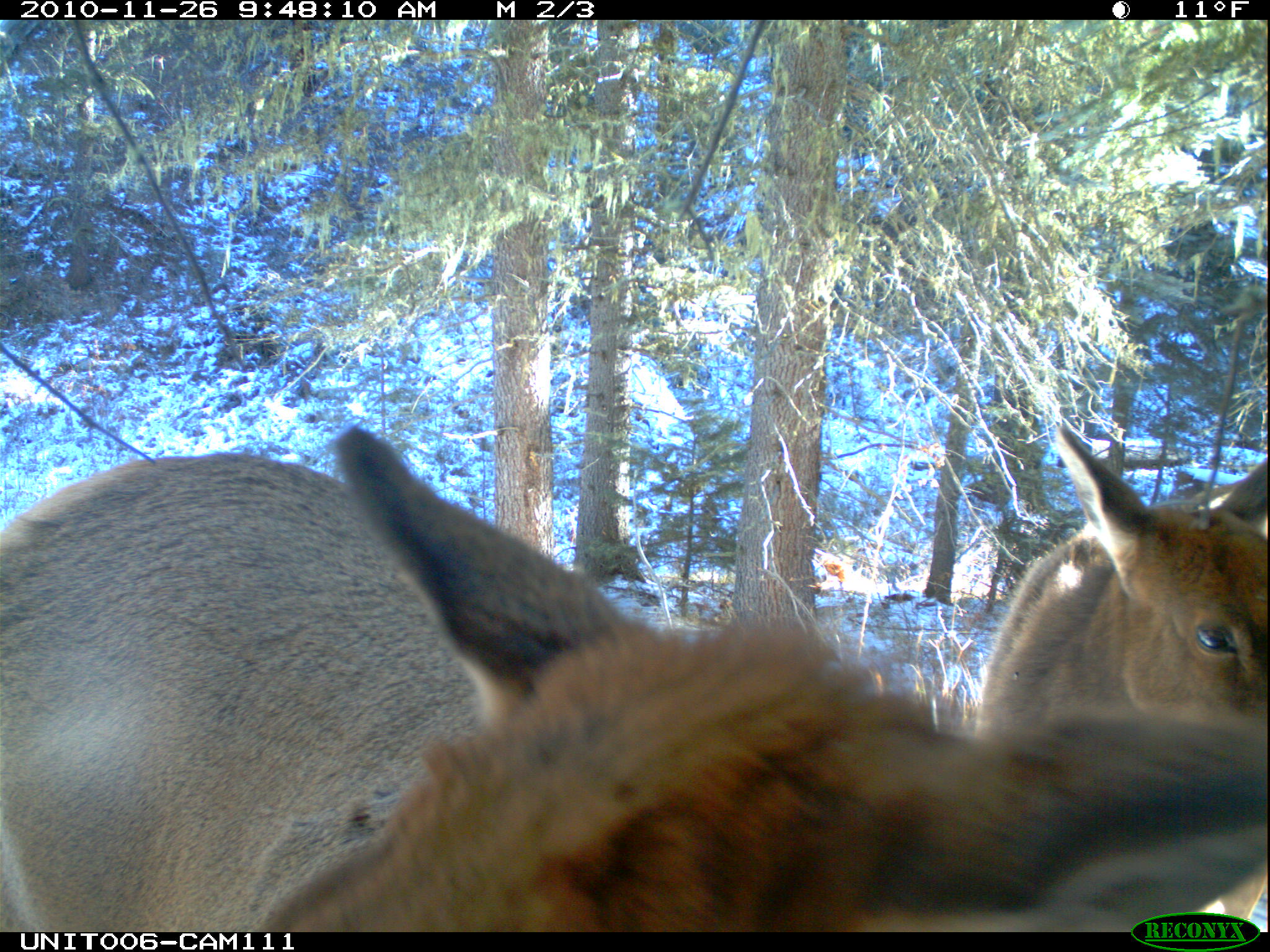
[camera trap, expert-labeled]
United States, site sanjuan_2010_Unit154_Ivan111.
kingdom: Animalia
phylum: Chordata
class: Mammalia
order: Artiodactyla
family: Cervidae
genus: Cervus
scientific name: Cervus elaphus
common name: red deer